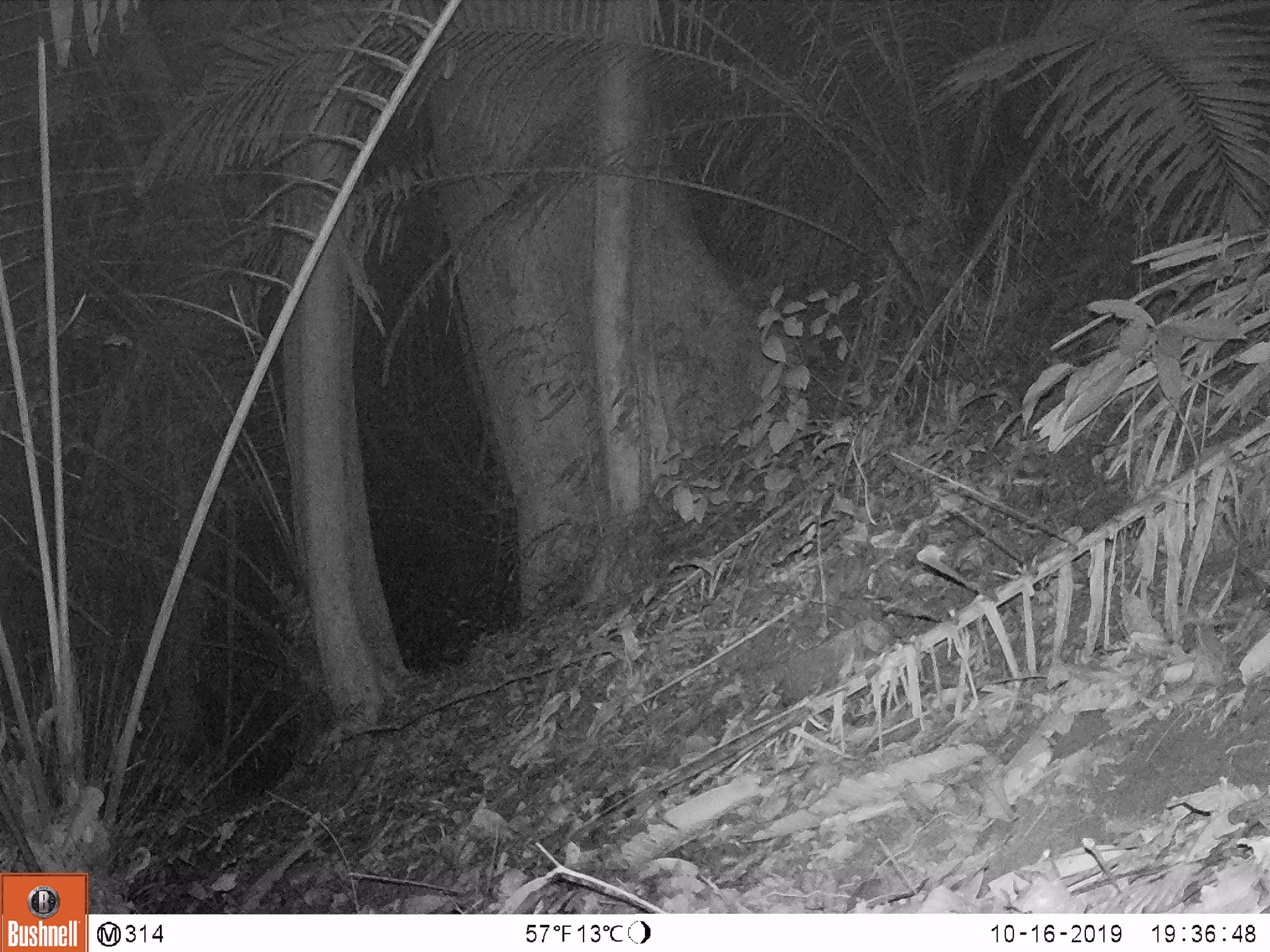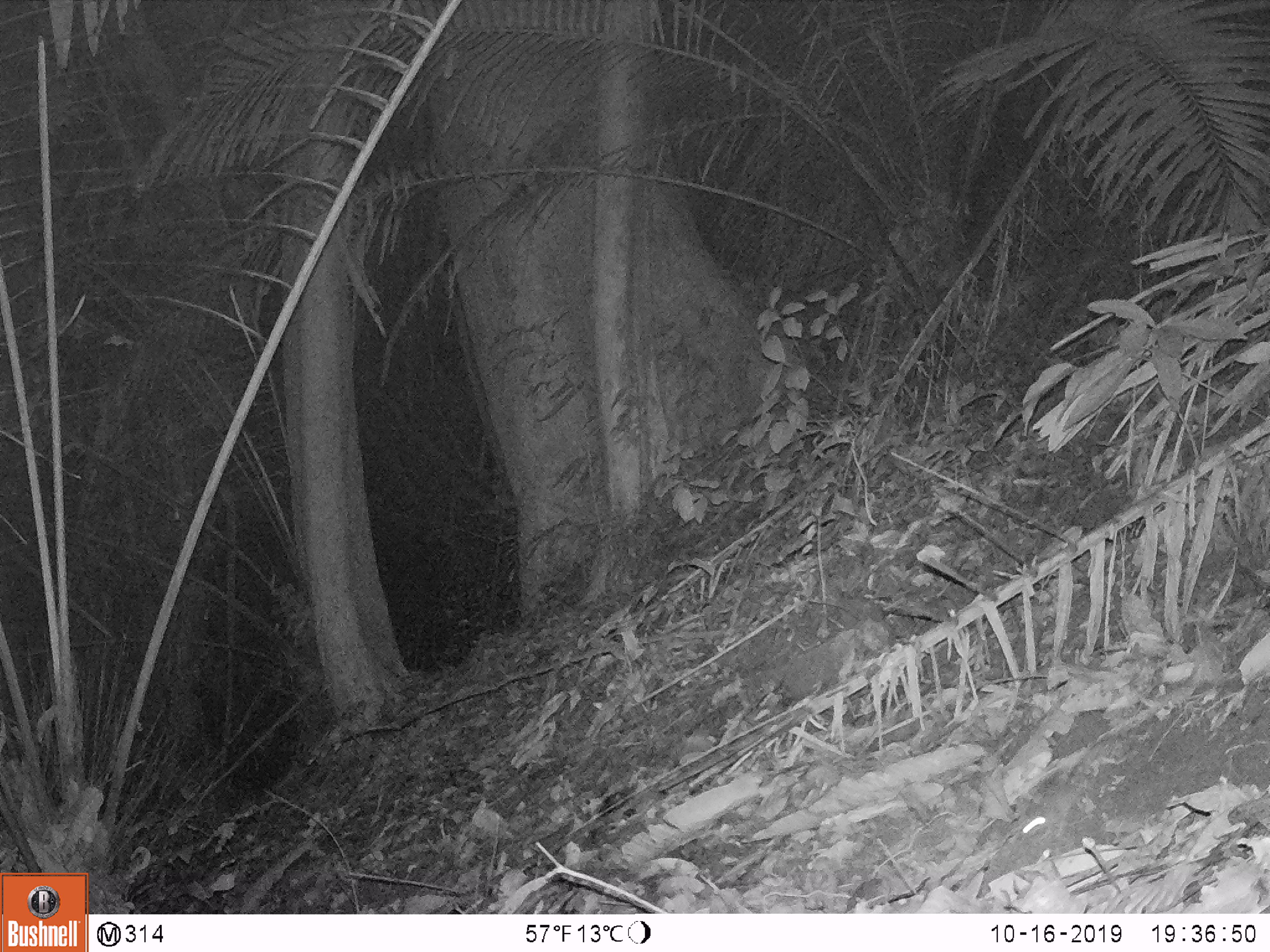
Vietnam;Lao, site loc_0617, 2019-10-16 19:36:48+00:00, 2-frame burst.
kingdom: Animalia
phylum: Chordata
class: Mammalia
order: Rodentia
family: Muridae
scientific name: Muridae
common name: old-world mice and rats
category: unidentified murid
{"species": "unidentified murid (old-world mice and rats) (Muridae)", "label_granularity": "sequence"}